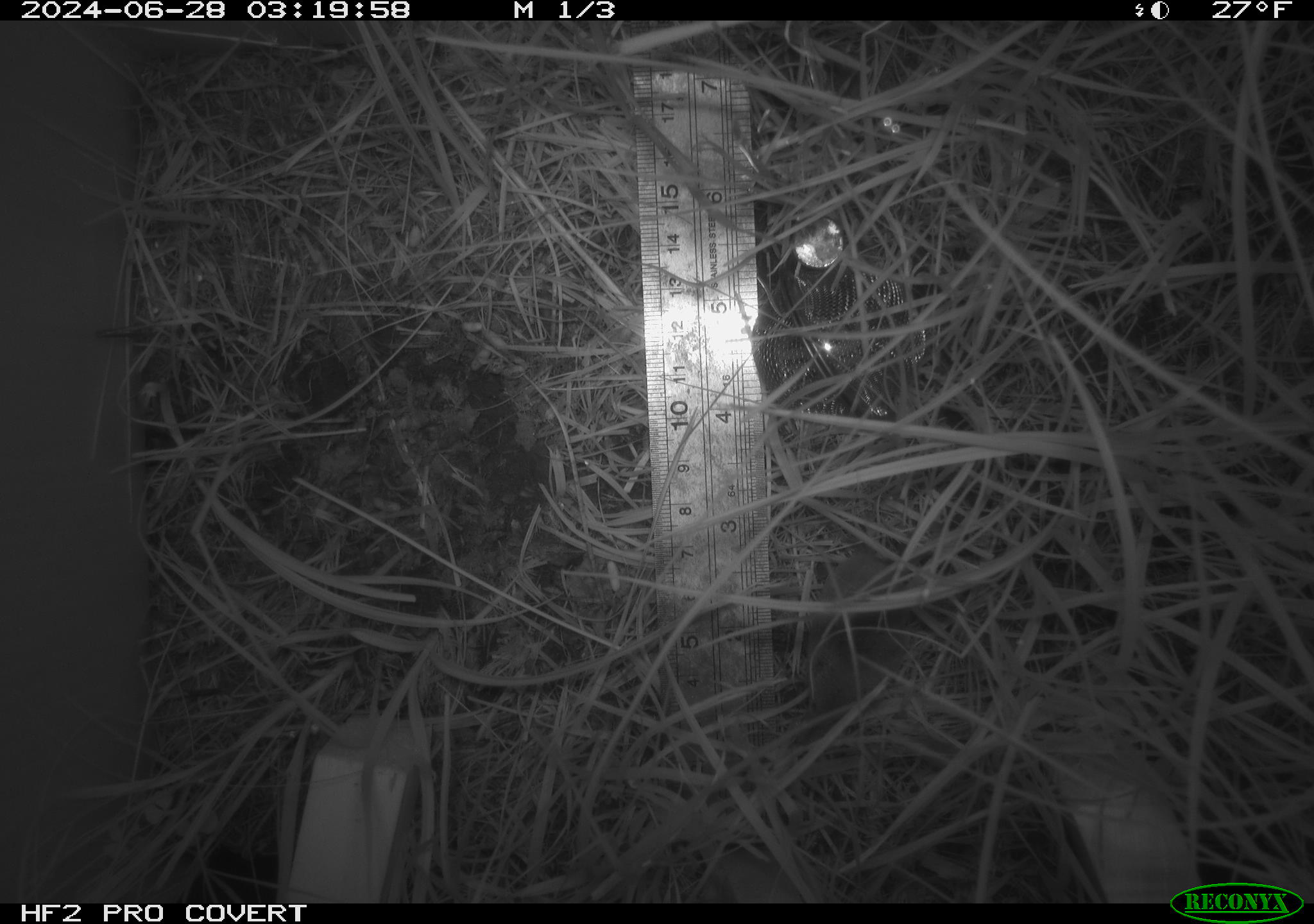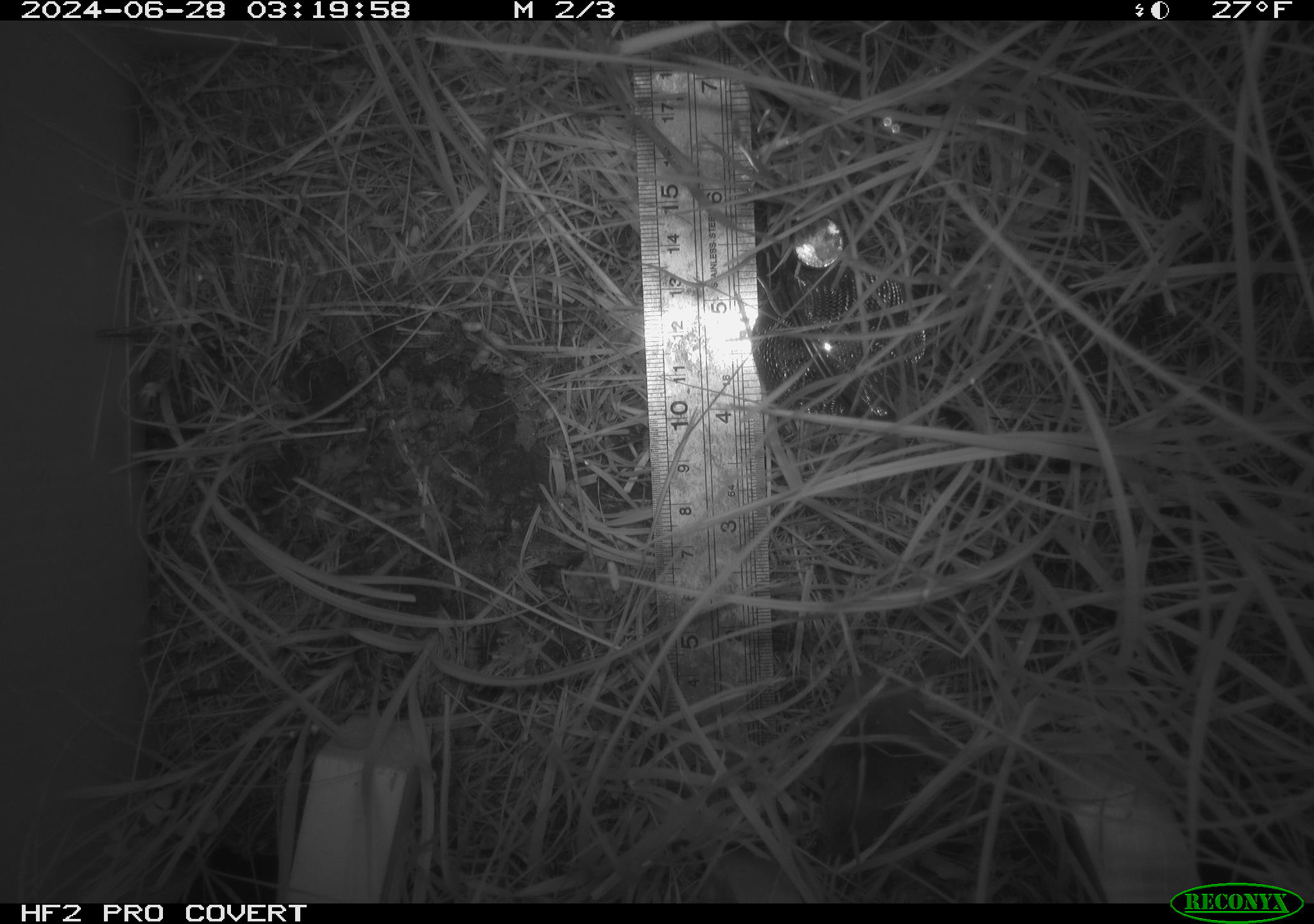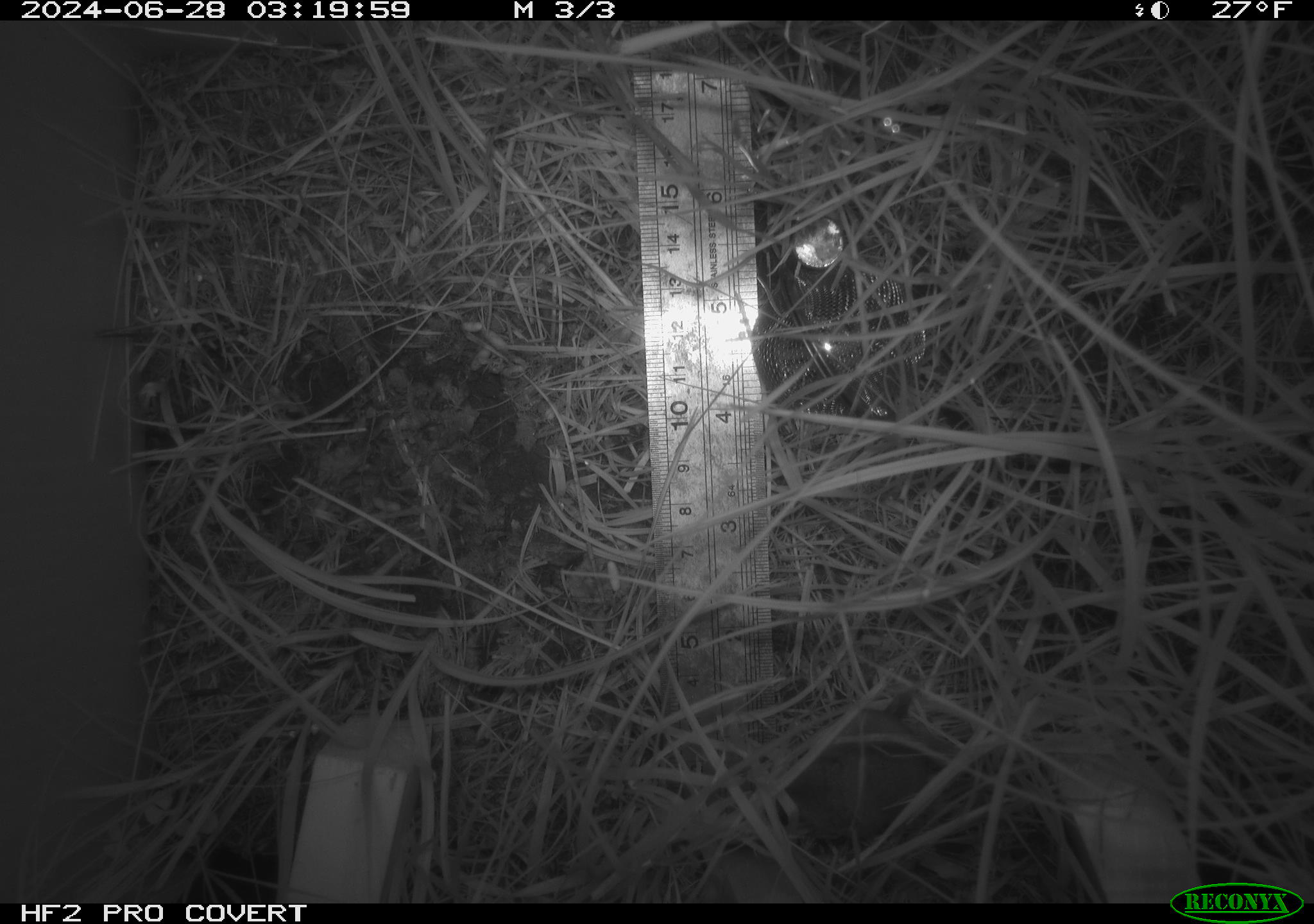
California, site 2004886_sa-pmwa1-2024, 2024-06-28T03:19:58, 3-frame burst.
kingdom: Animalia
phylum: Chordata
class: Mammalia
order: Eulipotyphla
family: Soricidae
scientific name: Soricidae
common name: shrews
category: soricidae family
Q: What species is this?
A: Soricidae family (shrews) (Soricidae).